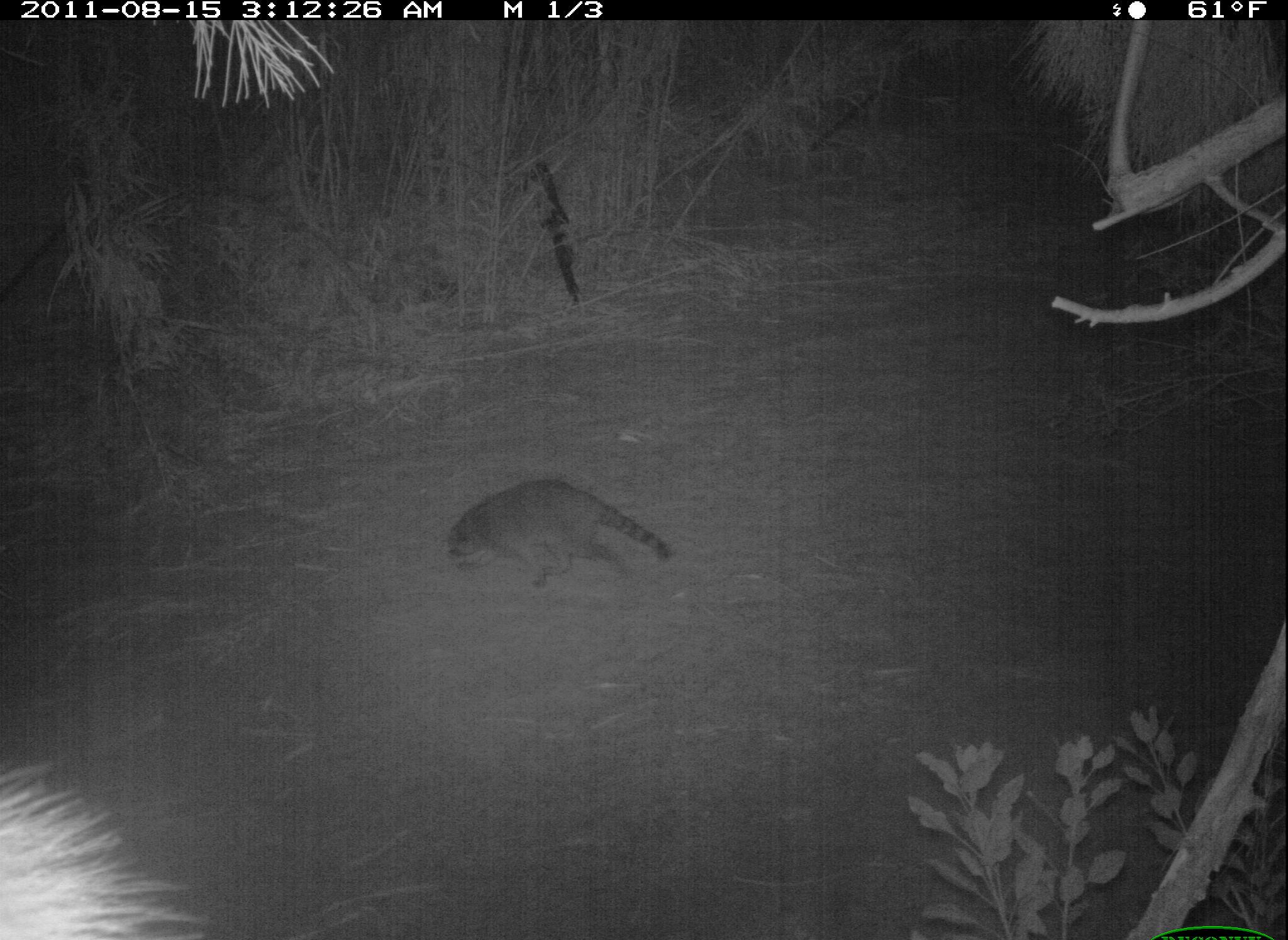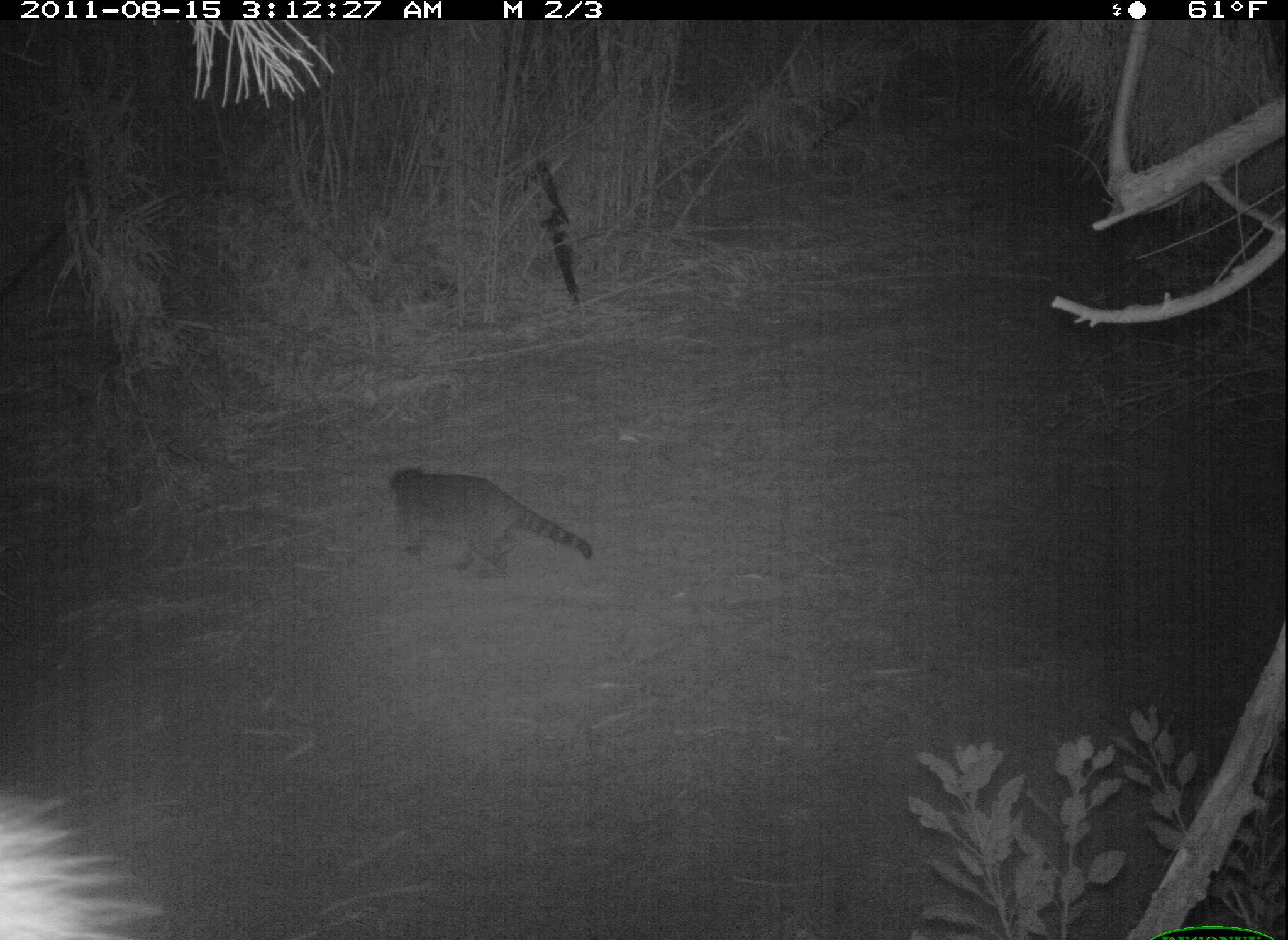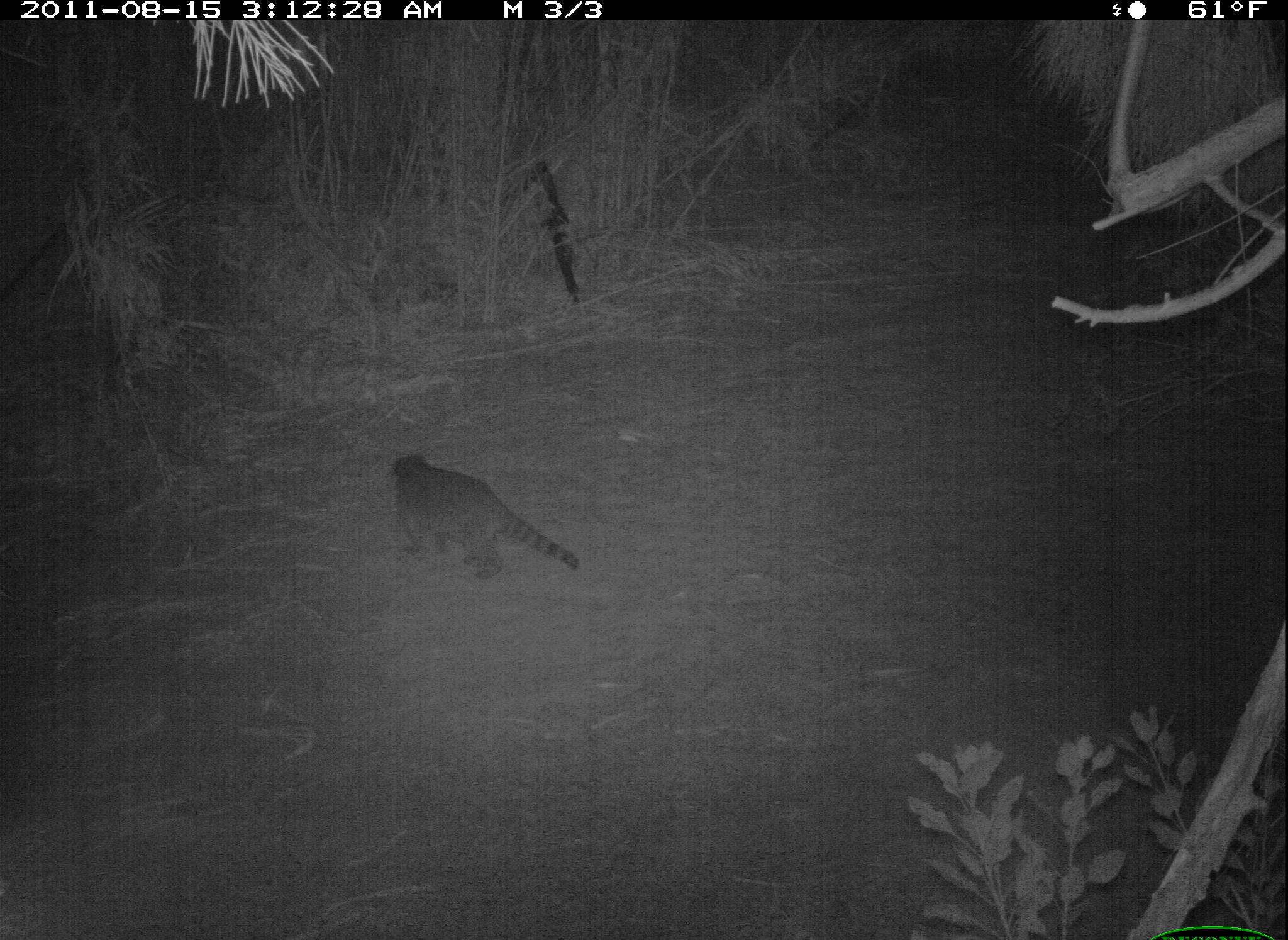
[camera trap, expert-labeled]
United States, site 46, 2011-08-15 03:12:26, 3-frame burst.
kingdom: Animalia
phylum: Chordata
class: Mammalia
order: Carnivora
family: Procyonidae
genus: Procyon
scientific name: Procyon lotor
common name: raccoon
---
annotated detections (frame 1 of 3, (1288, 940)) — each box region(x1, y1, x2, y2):
raccoon: region(436, 469, 683, 602)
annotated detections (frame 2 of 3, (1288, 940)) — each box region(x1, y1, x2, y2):
raccoon: region(378, 453, 609, 588)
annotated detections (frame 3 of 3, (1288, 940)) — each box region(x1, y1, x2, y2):
raccoon: region(380, 440, 589, 596)